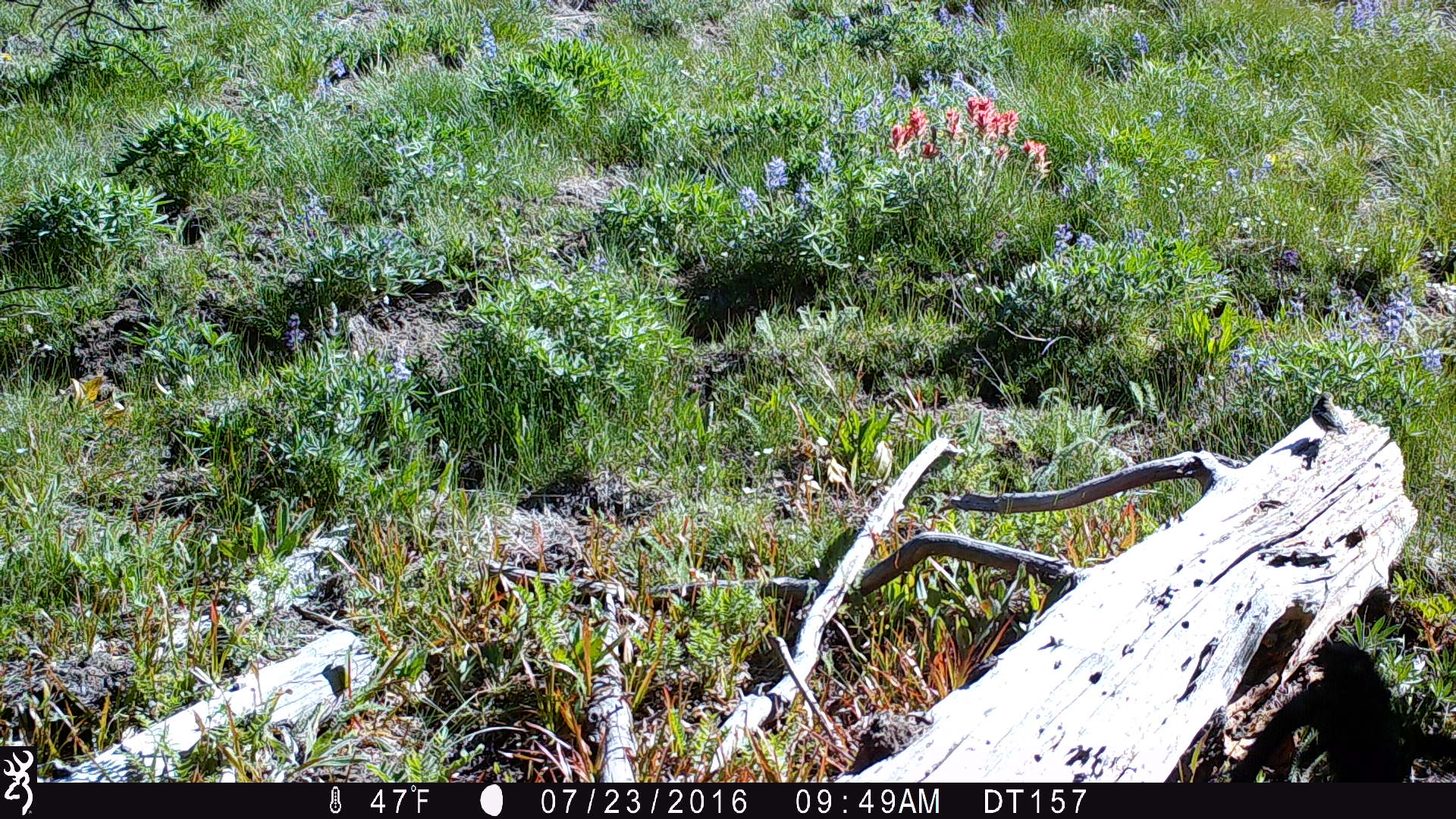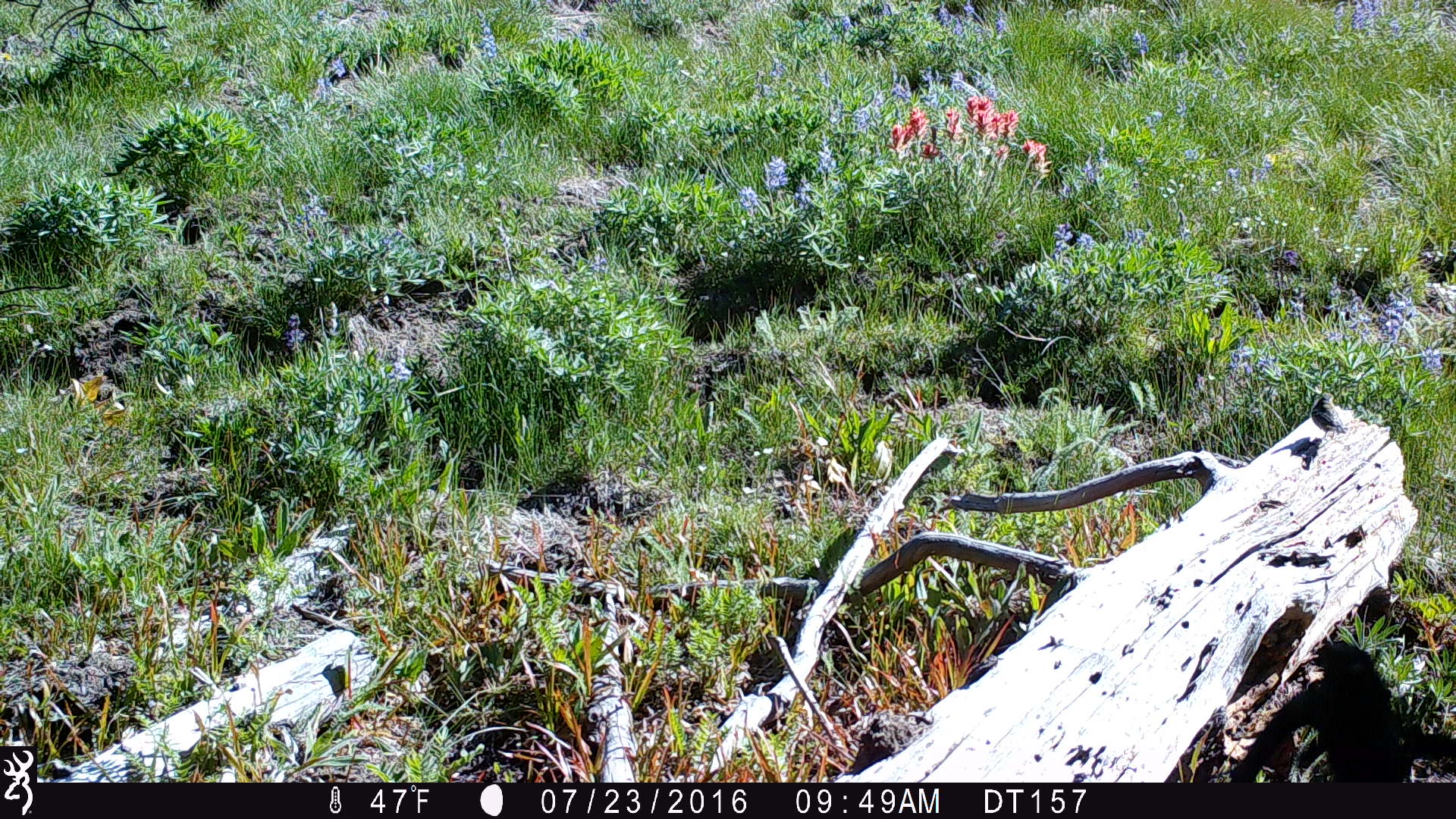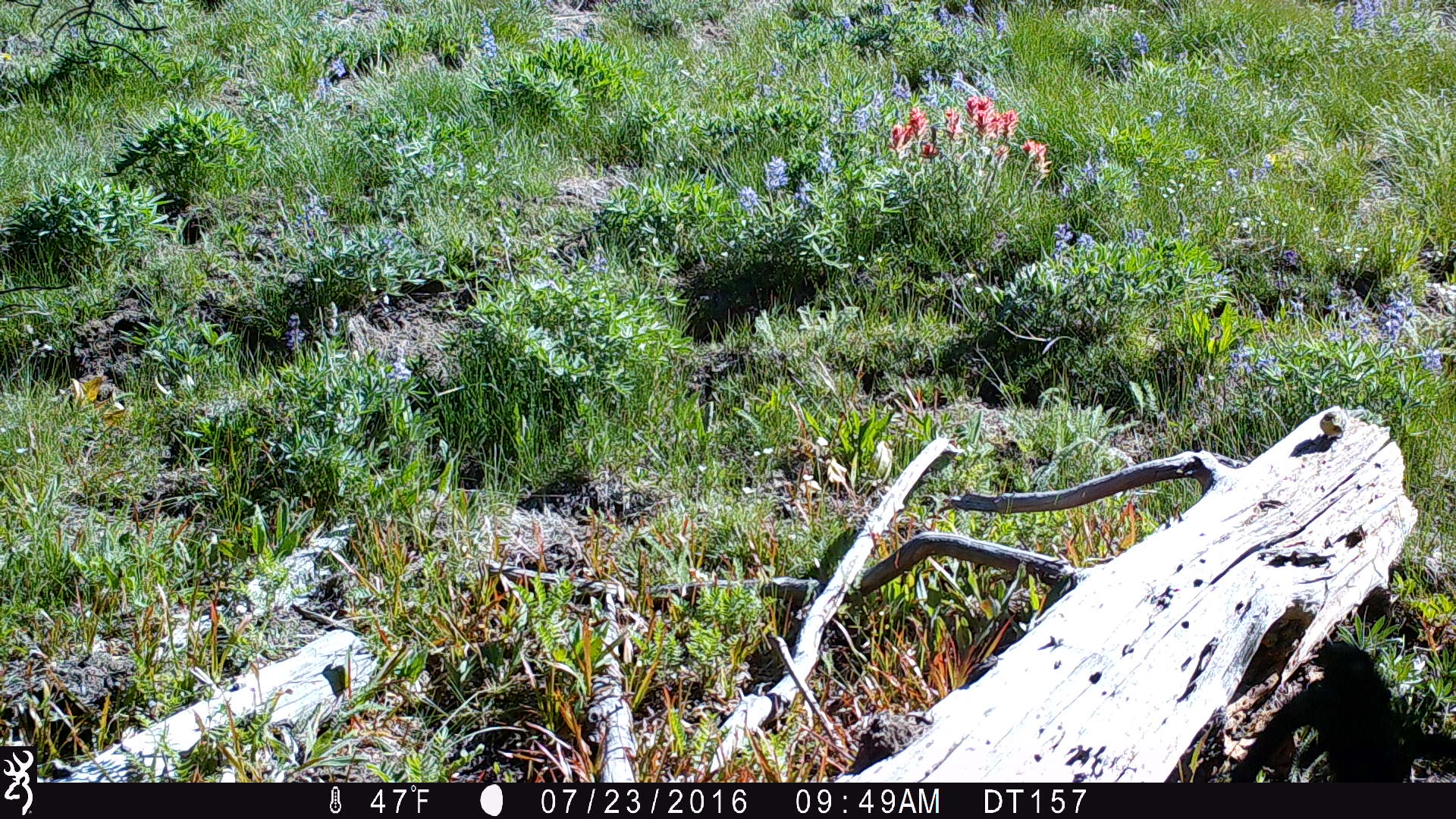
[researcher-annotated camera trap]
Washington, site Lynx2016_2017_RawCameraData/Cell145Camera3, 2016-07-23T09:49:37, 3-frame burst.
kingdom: Animalia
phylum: Chordata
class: Aves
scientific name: Aves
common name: birds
Aves (birds). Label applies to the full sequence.